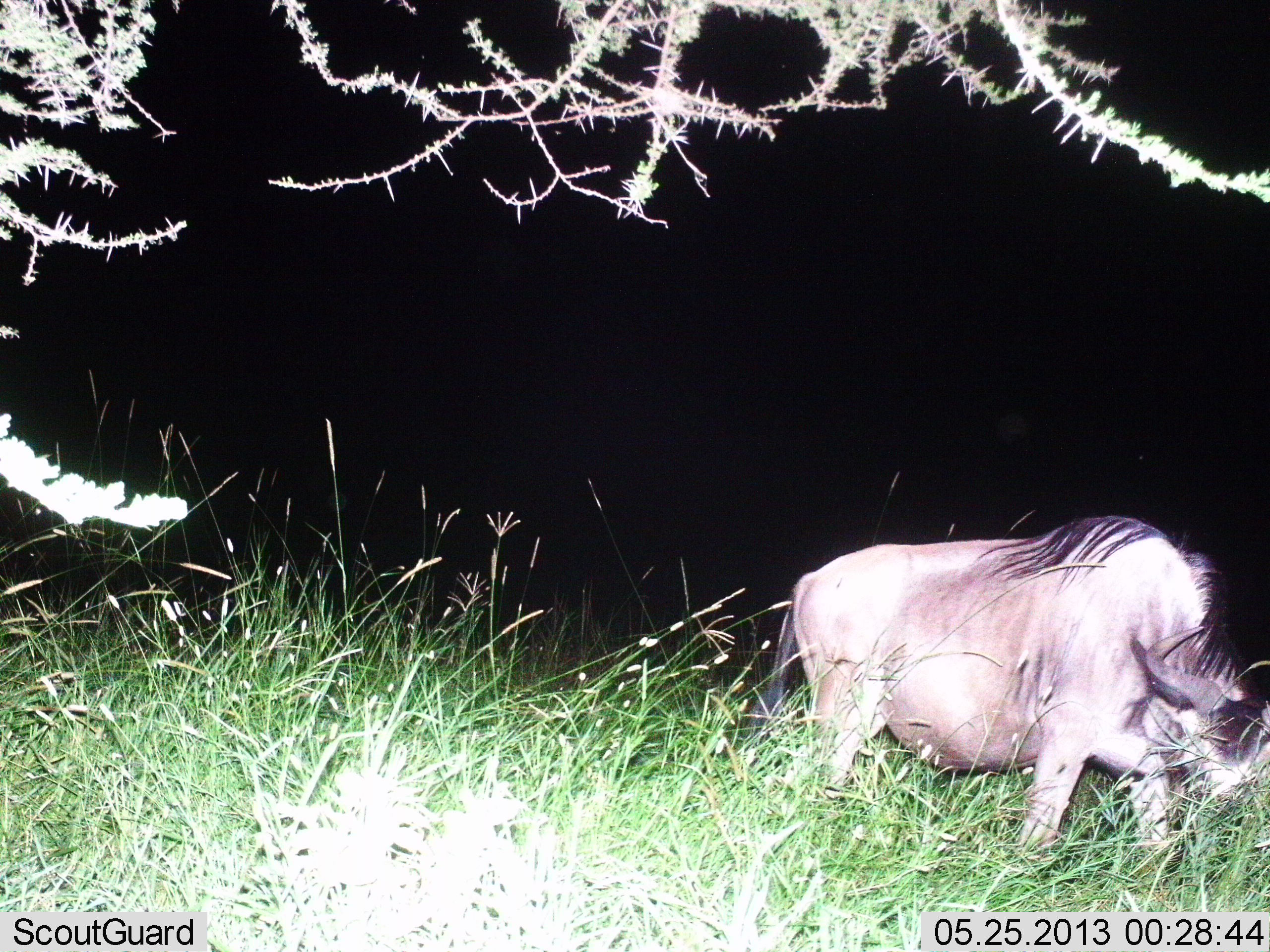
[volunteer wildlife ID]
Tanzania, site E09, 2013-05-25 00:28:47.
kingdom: Animalia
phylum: Chordata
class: Mammalia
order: Artiodactyla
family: Bovidae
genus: Connochaetes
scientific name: Connochaetes taurinus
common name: blue wildebeest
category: wildebeest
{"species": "wildebeest (blue wildebeest) (Connochaetes taurinus)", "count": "1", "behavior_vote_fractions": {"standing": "10%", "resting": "0%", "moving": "30%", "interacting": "0%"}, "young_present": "0%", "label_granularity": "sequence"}